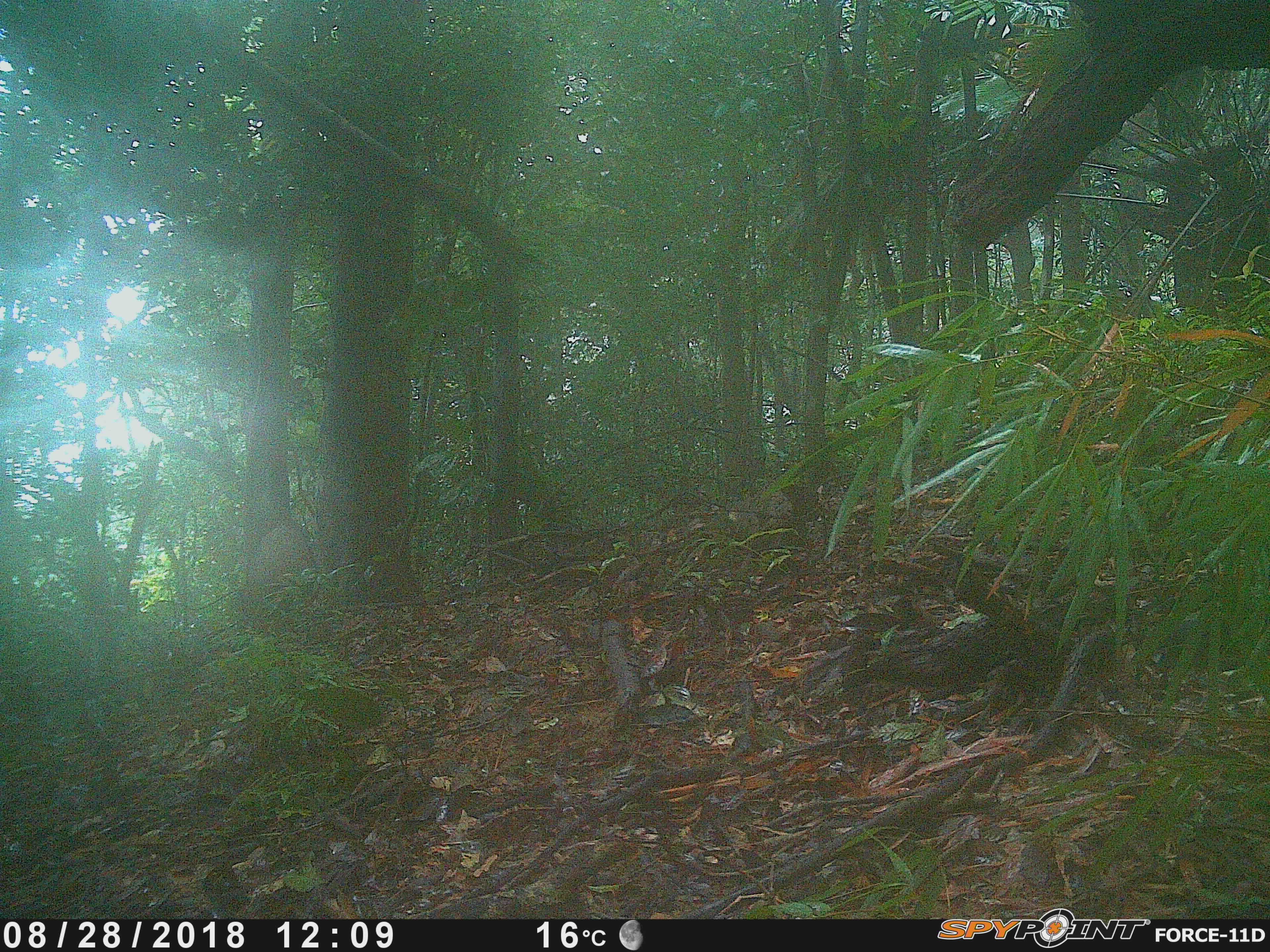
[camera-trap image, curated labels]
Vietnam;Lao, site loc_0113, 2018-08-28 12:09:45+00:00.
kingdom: Animalia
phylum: Chordata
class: Mammalia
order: Artiodactyla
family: Suidae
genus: Sus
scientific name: Sus scrofa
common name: eurasian wild pig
Eurasian wild pig (Sus scrofa). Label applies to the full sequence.